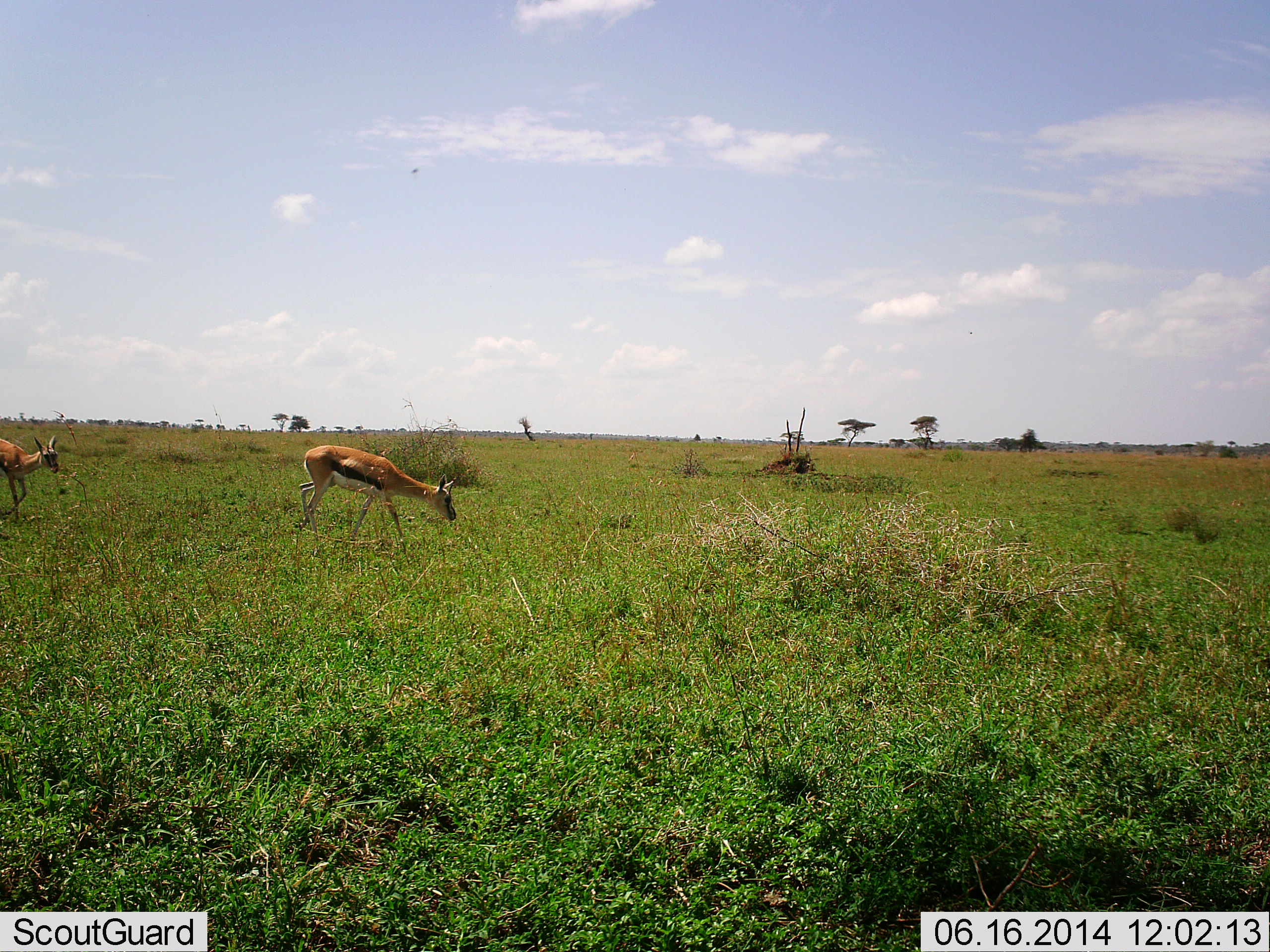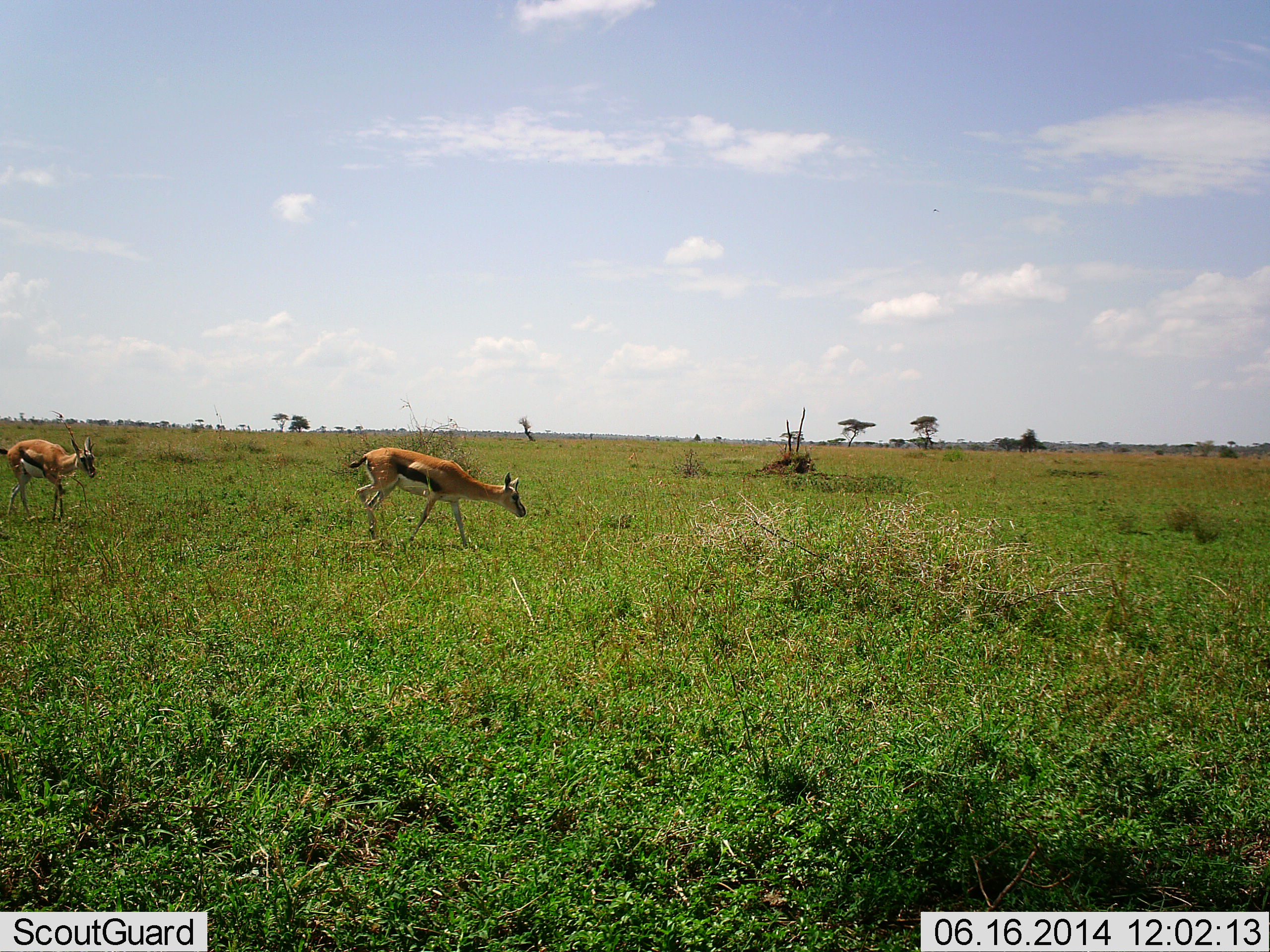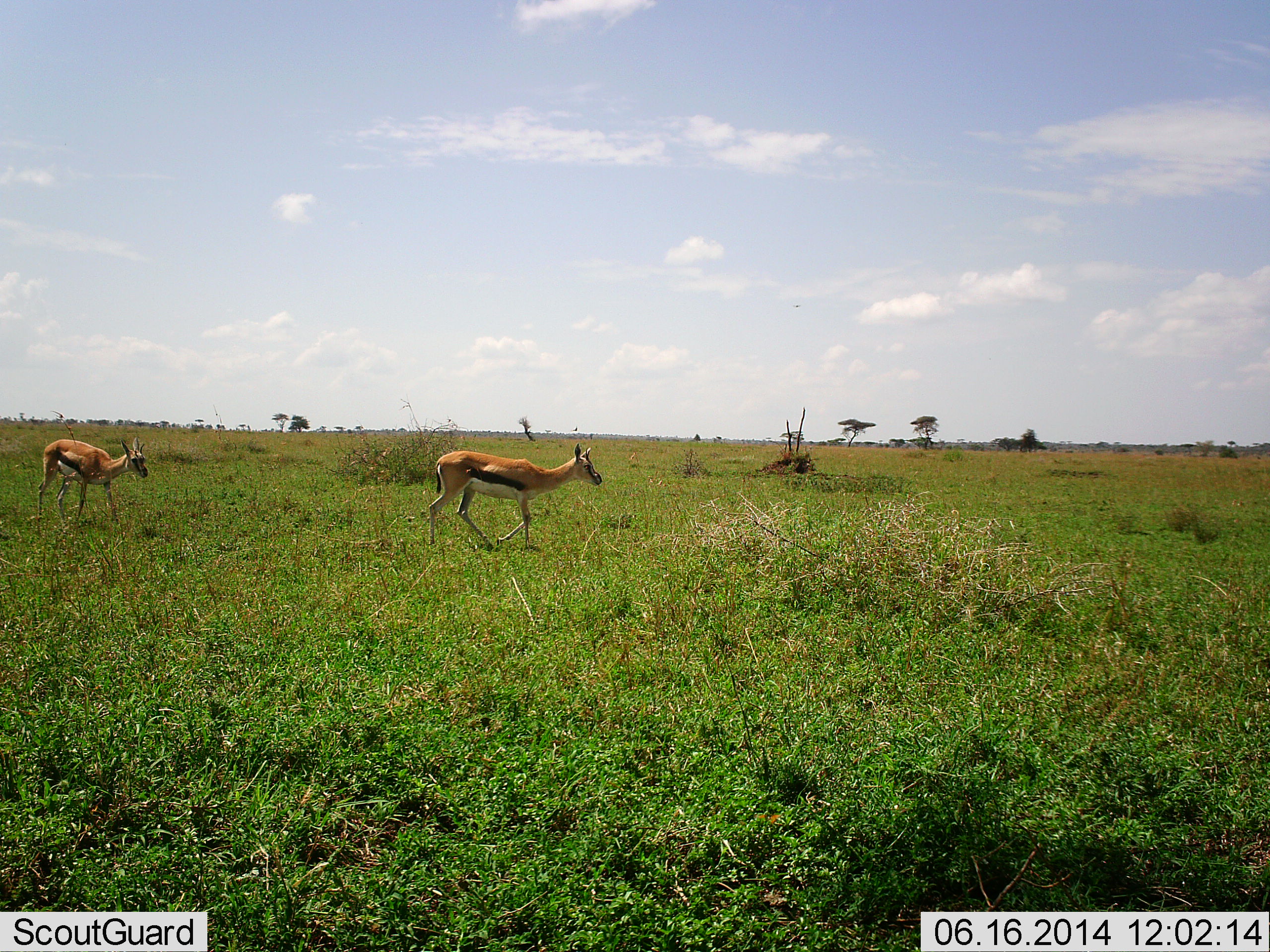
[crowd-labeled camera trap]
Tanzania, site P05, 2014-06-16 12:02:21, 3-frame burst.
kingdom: Animalia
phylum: Chordata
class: Mammalia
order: Artiodactyla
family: Bovidae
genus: Eudorcas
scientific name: Eudorcas thomsonii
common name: thomson's gazelle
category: gazellethomsons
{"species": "gazellethomsons (thomson's gazelle) (Eudorcas thomsonii)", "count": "2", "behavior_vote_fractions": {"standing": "7%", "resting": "0%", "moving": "91%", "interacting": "0%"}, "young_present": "2%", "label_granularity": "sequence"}